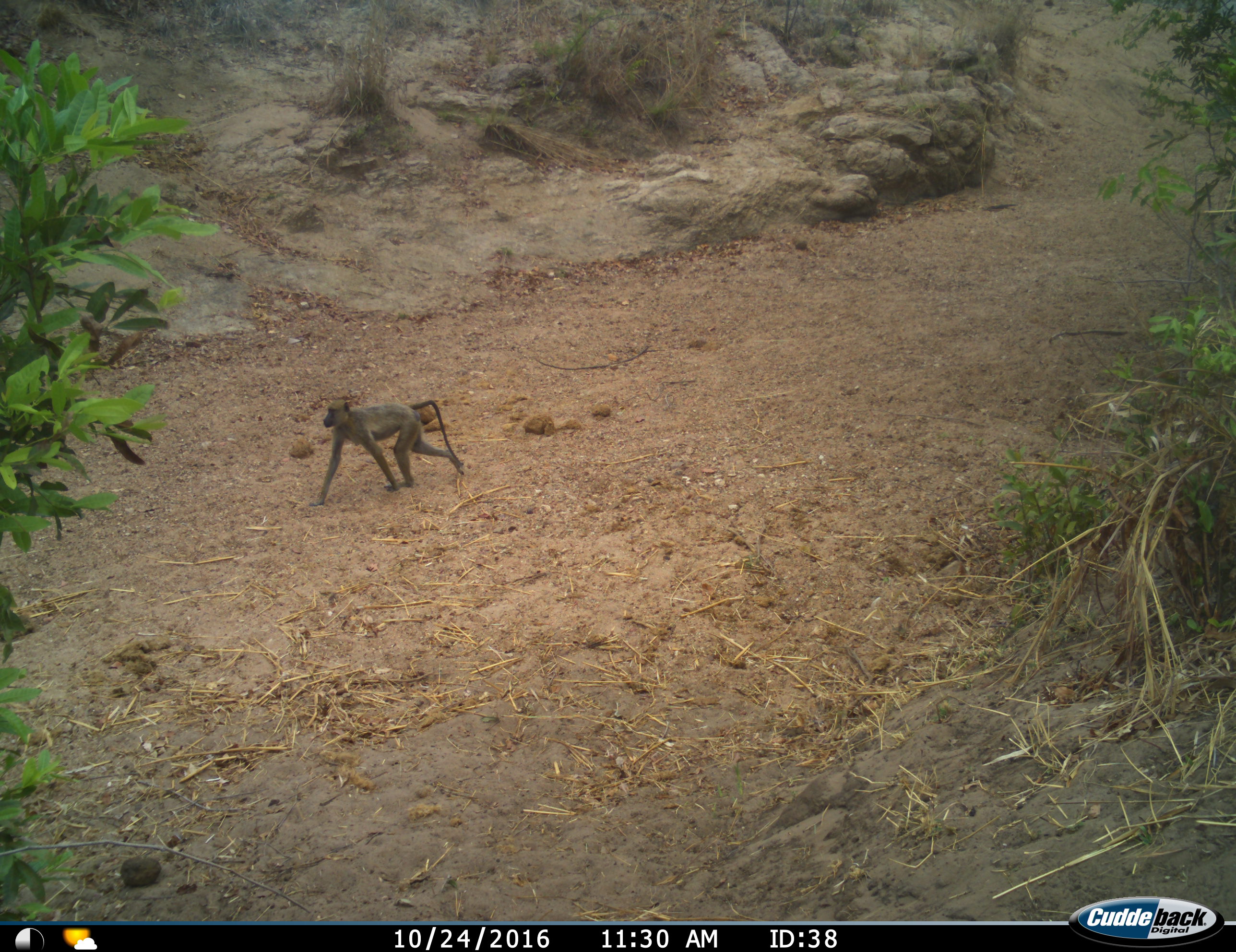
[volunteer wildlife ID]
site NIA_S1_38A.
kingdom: Animalia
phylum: Chordata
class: Mammalia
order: Primates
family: Cercopithecidae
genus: Papio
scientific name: Papio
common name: baboon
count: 1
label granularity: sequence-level